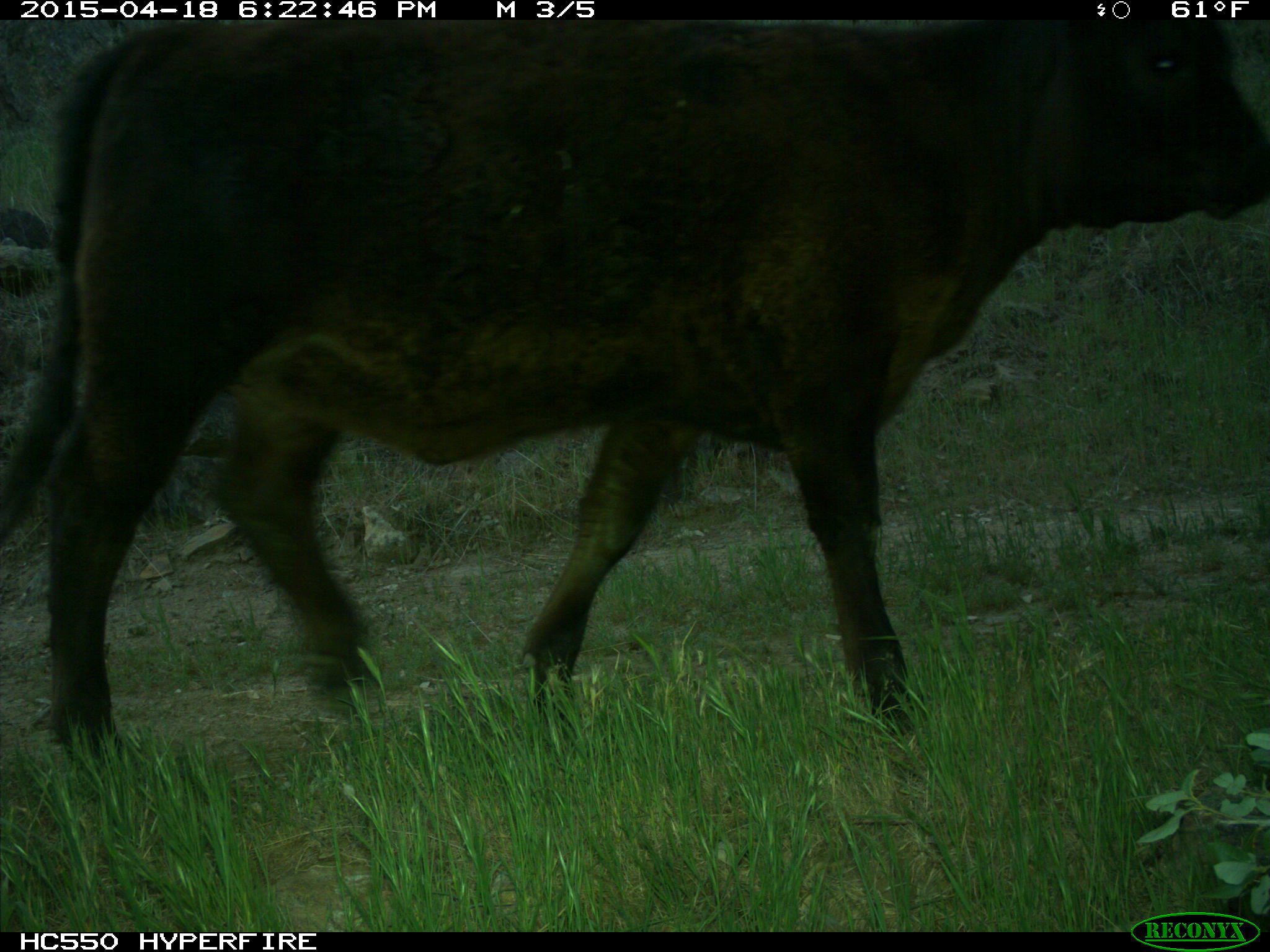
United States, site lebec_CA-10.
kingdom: Animalia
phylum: Chordata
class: Mammalia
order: Artiodactyla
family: Bovidae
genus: Bos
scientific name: Bos taurus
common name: domestic cow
Bos taurus (domestic cow).